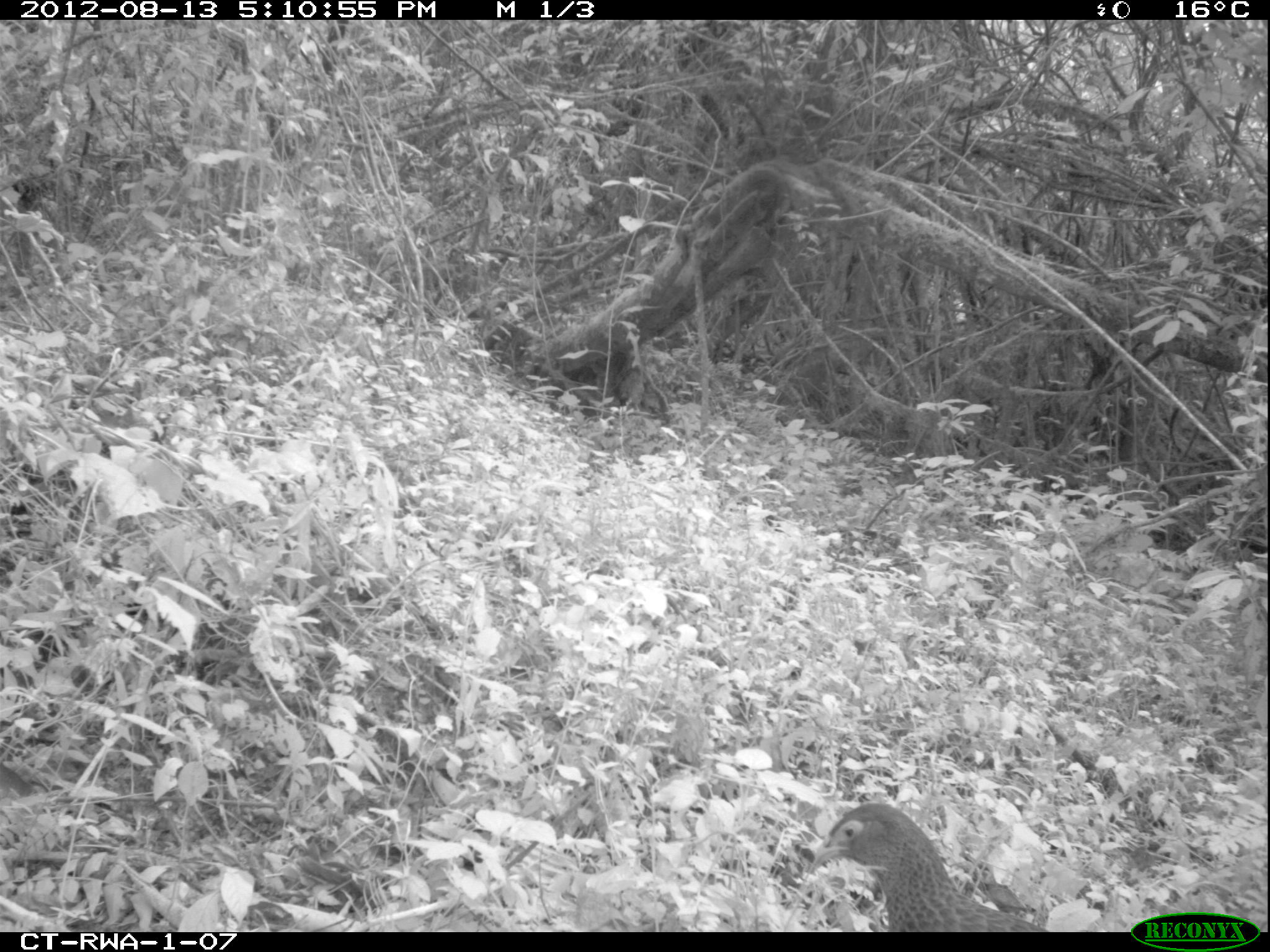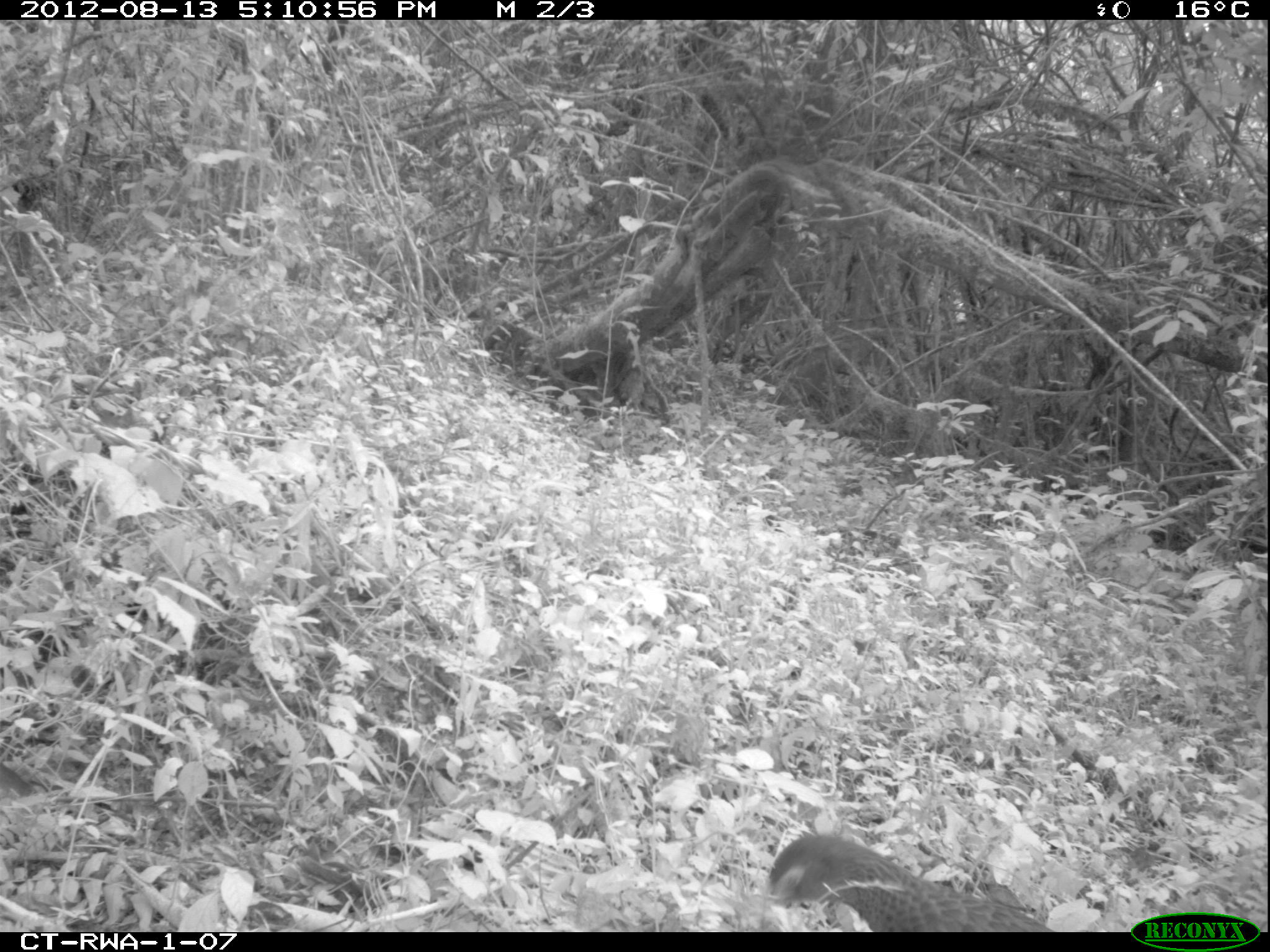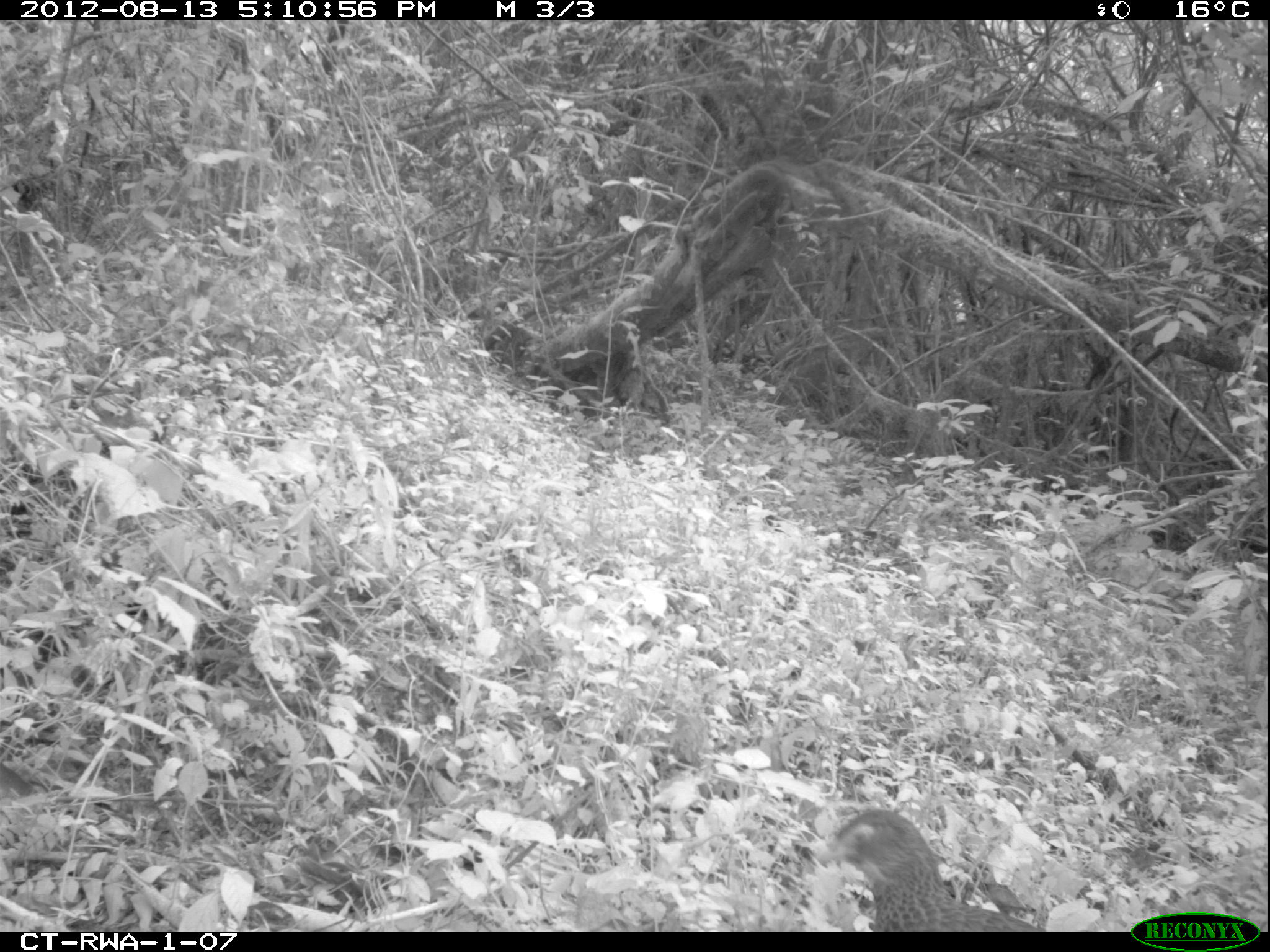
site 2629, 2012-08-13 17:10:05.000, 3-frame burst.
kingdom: Animalia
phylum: Chordata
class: Aves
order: Galliformes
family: Phasianidae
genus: Pternistis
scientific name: Pternistis nobilis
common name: handsome francolin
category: francolinus nobilis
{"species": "francolinus nobilis (handsome francolin) (Pternistis nobilis)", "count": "1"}